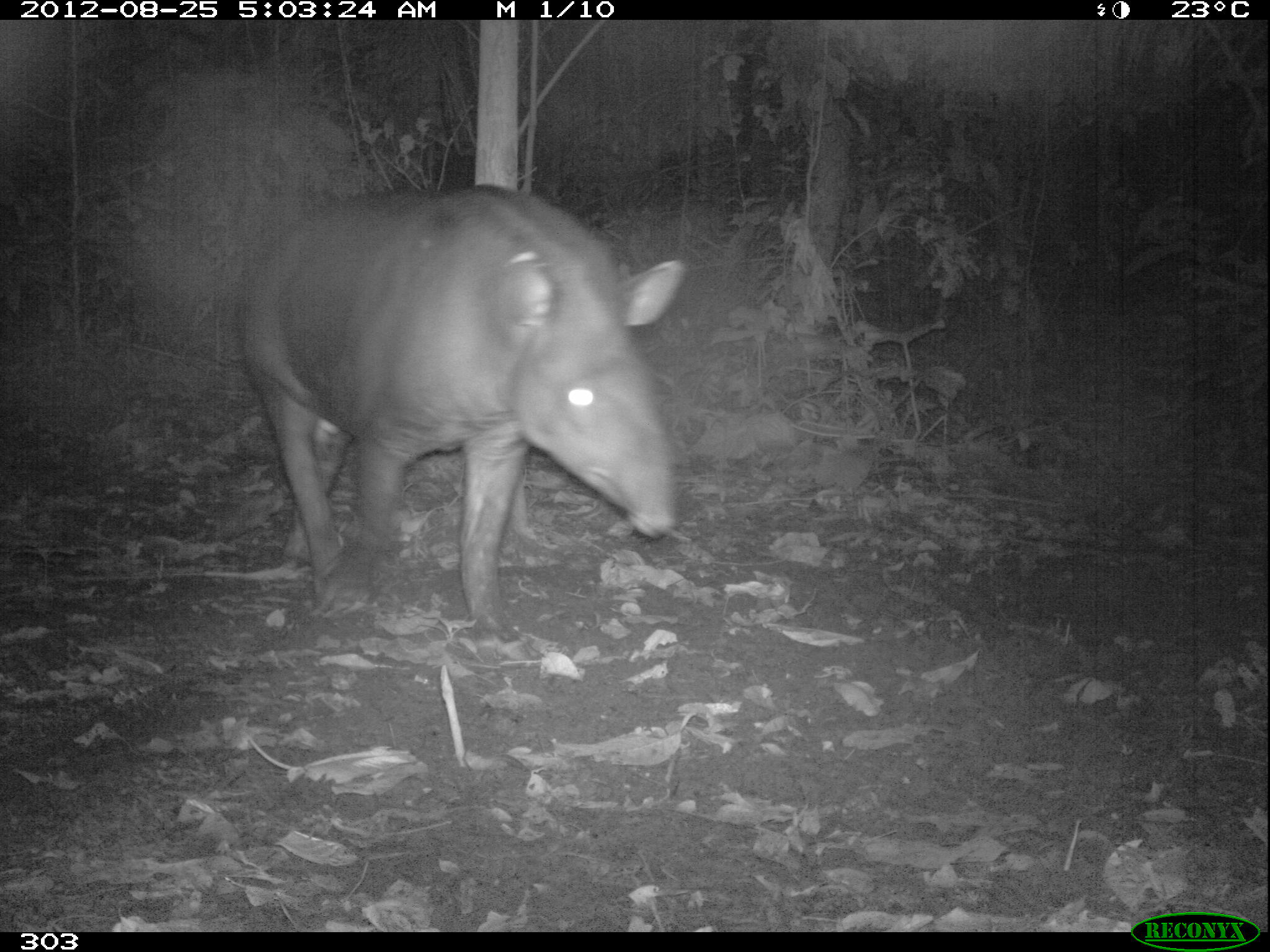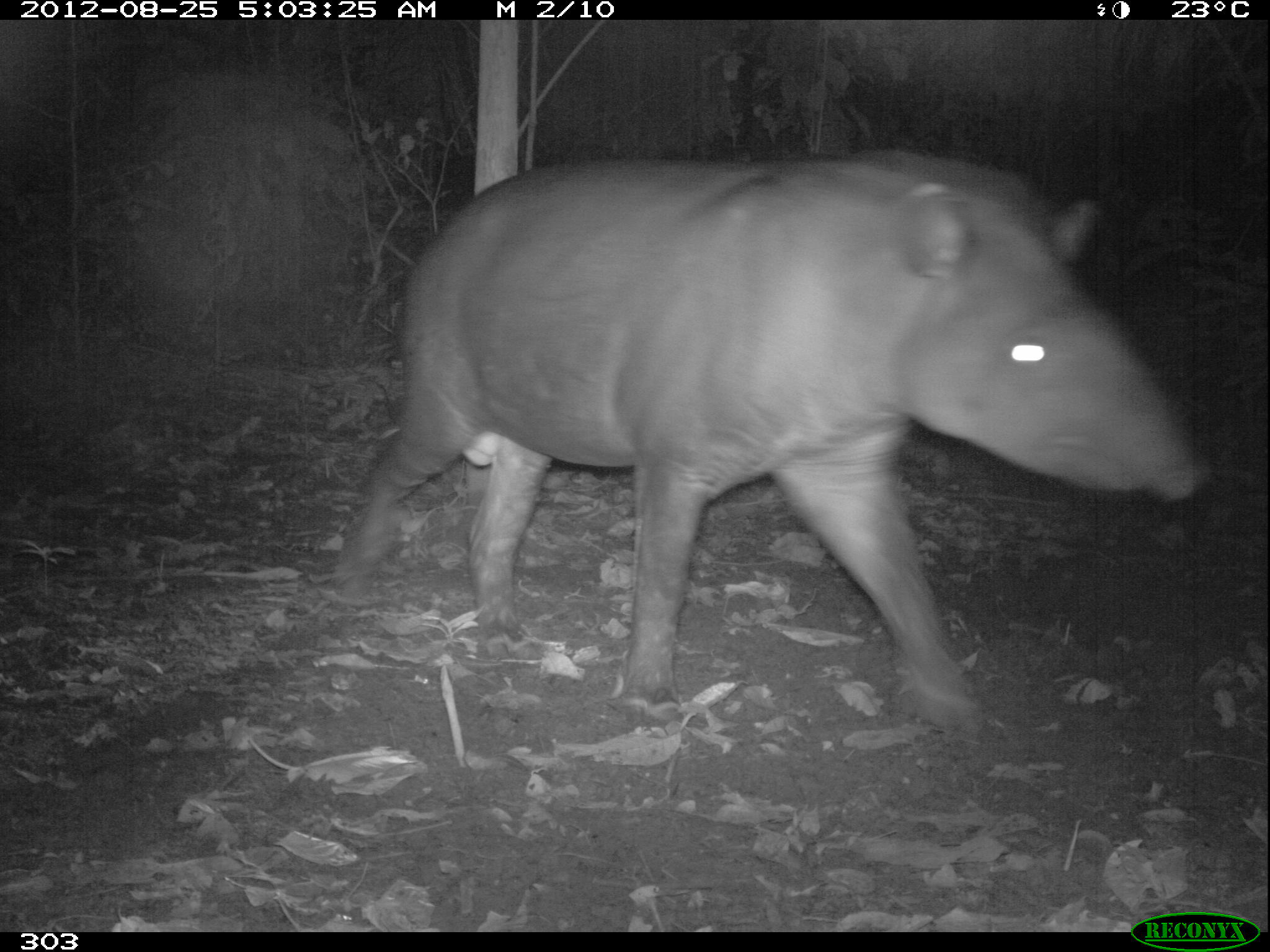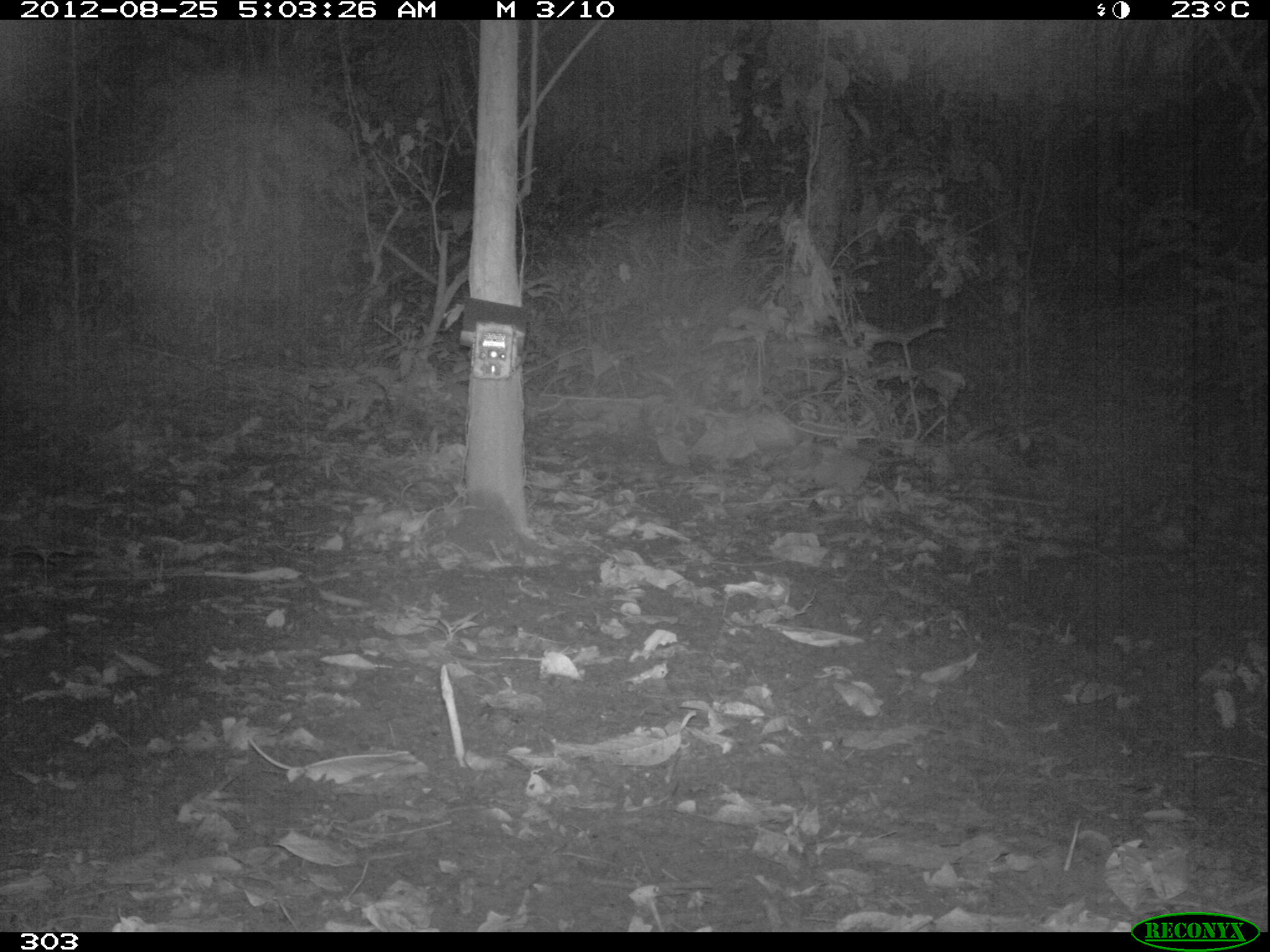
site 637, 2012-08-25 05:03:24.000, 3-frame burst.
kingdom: Animalia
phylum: Chordata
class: Mammalia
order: Perissodactyla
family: Tapiridae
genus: Tapirus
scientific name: Tapirus terrestris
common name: south american tapir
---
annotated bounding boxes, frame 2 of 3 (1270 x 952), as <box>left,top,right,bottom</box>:
tapirus terrestris: <box>324,149,1209,725</box>